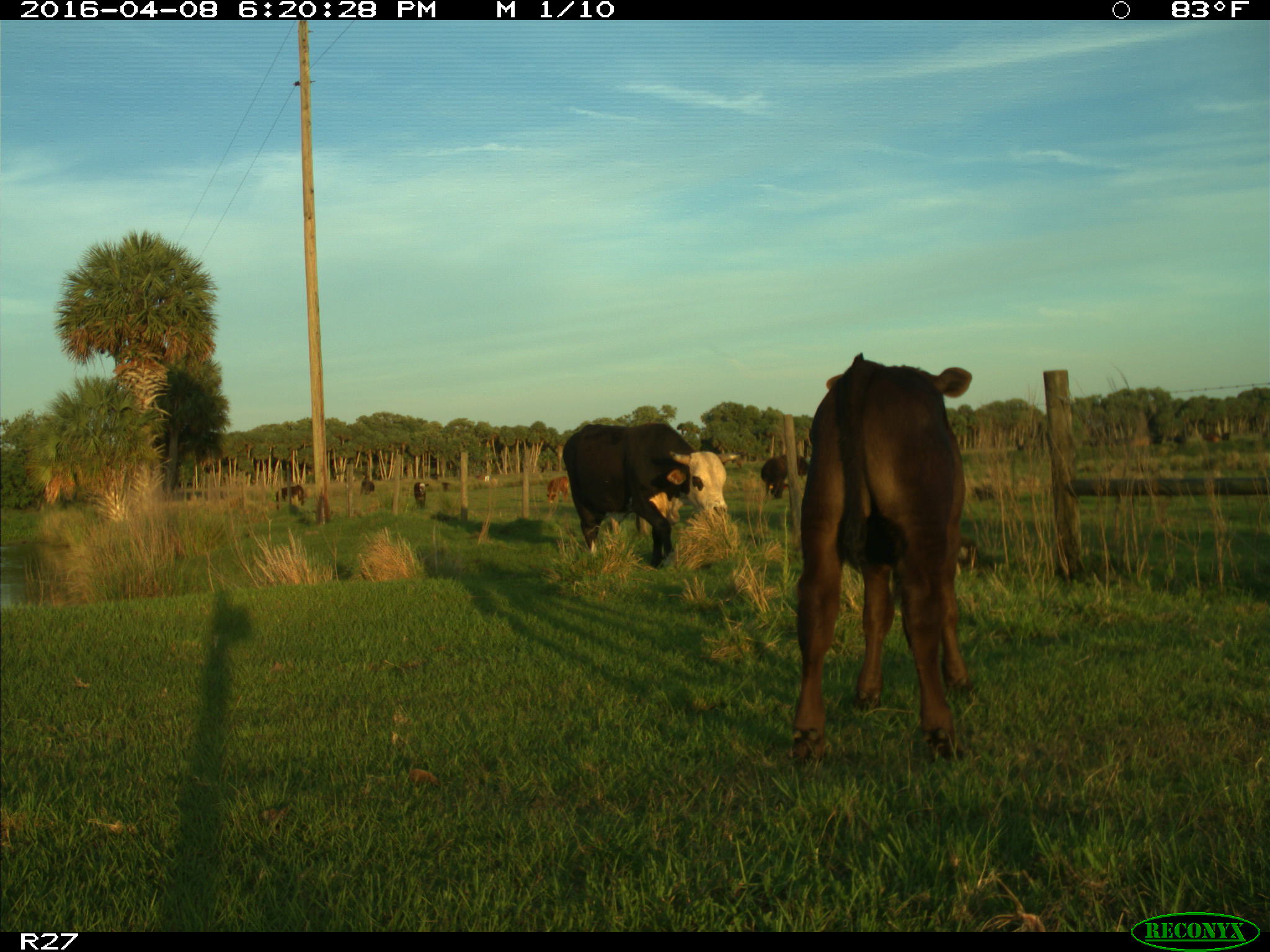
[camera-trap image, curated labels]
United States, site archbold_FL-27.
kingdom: Animalia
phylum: Chordata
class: Mammalia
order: Artiodactyla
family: Bovidae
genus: Bos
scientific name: Bos taurus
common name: domestic cow